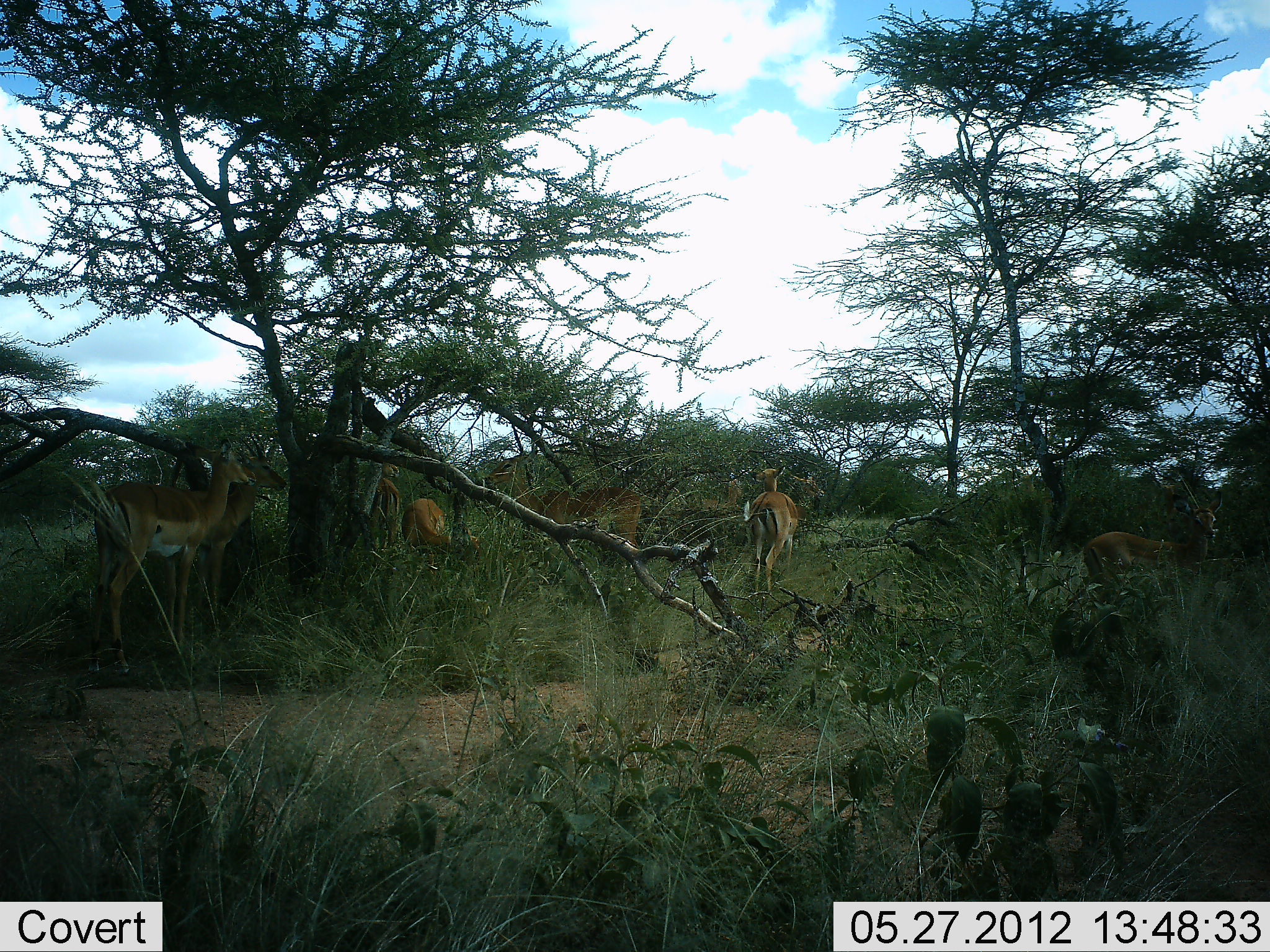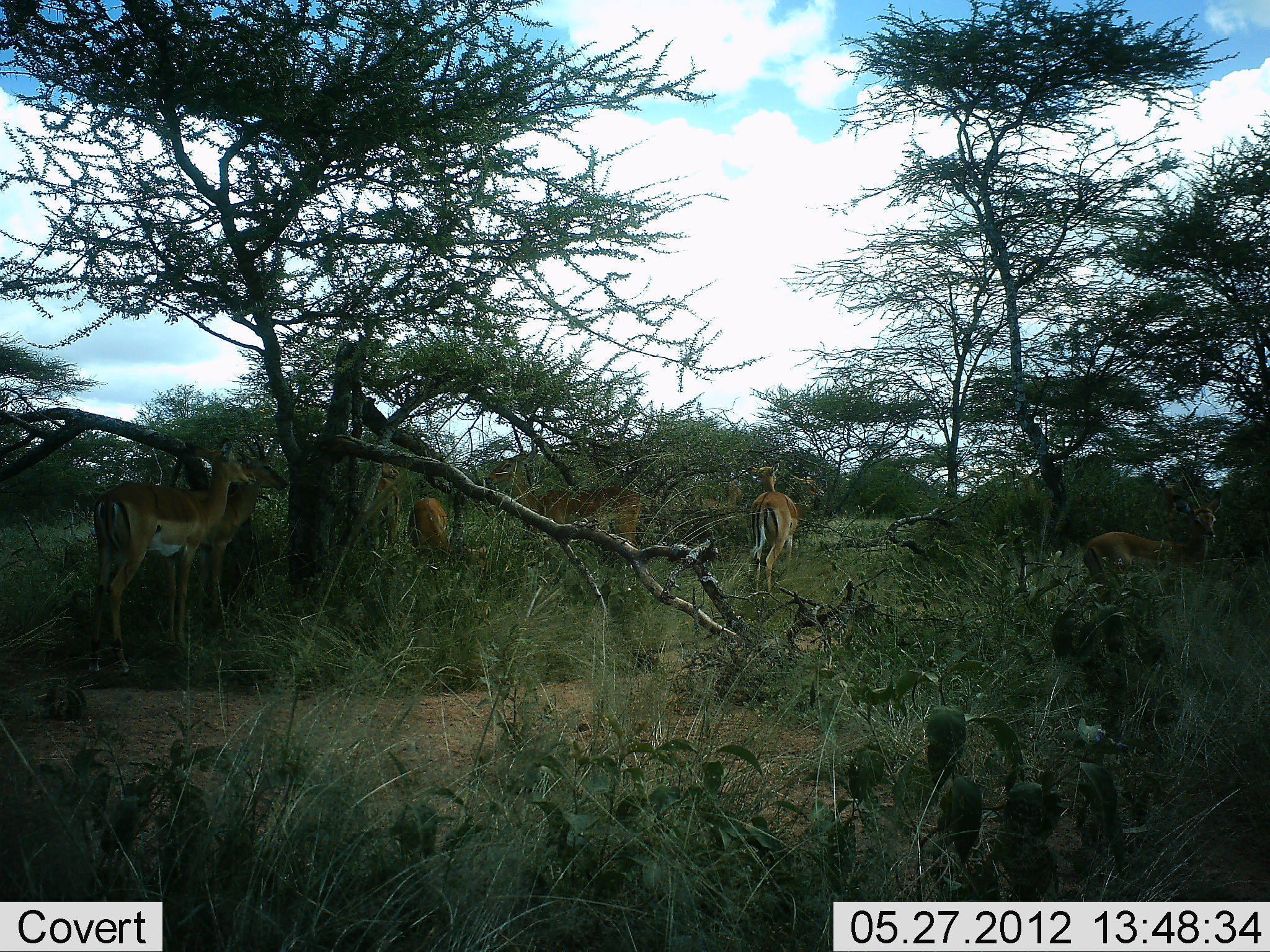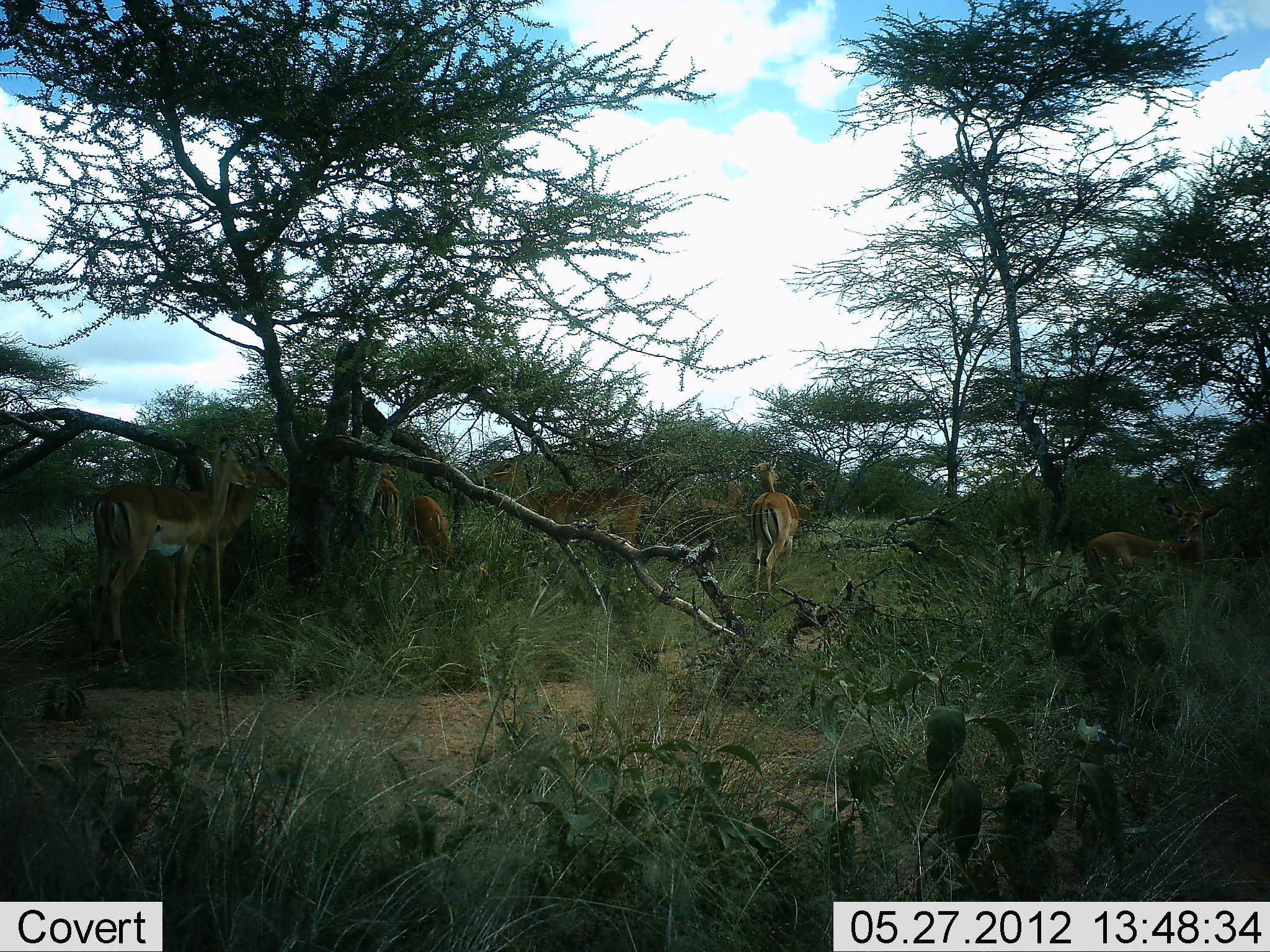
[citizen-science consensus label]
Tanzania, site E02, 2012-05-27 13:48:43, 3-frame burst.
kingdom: Animalia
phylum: Chordata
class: Mammalia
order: Artiodactyla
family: Bovidae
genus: Aepyceros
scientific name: Aepyceros melampus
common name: impala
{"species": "impala (Aepyceros melampus)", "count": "7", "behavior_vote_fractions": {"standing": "100%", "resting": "0%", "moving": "0%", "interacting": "0%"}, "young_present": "0%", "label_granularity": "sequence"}